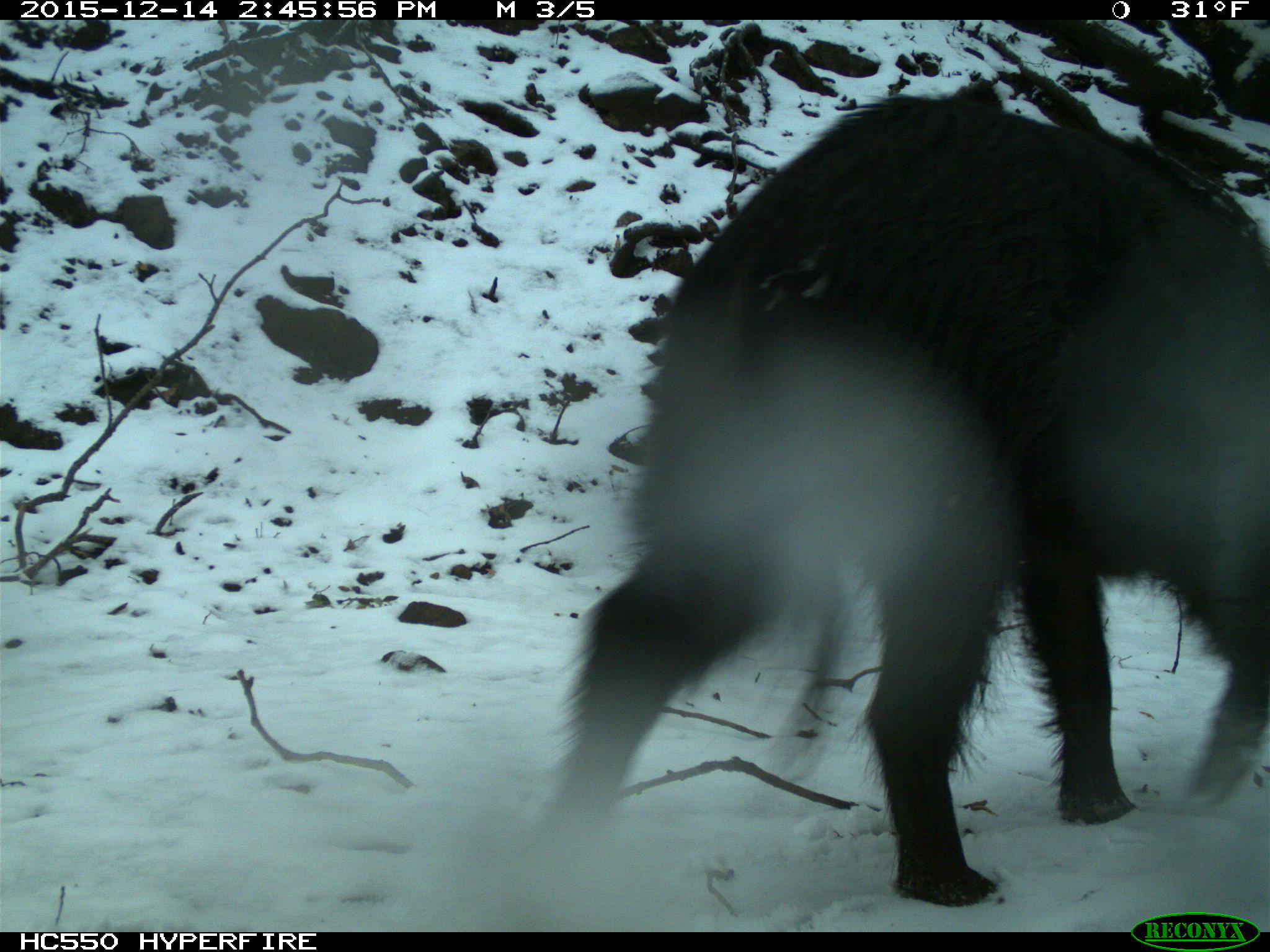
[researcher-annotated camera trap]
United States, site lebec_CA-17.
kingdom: Animalia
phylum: Chordata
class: Mammalia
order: Artiodactyla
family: Suidae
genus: Sus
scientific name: Sus scrofa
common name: wild boar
Sus scrofa (wild boar).